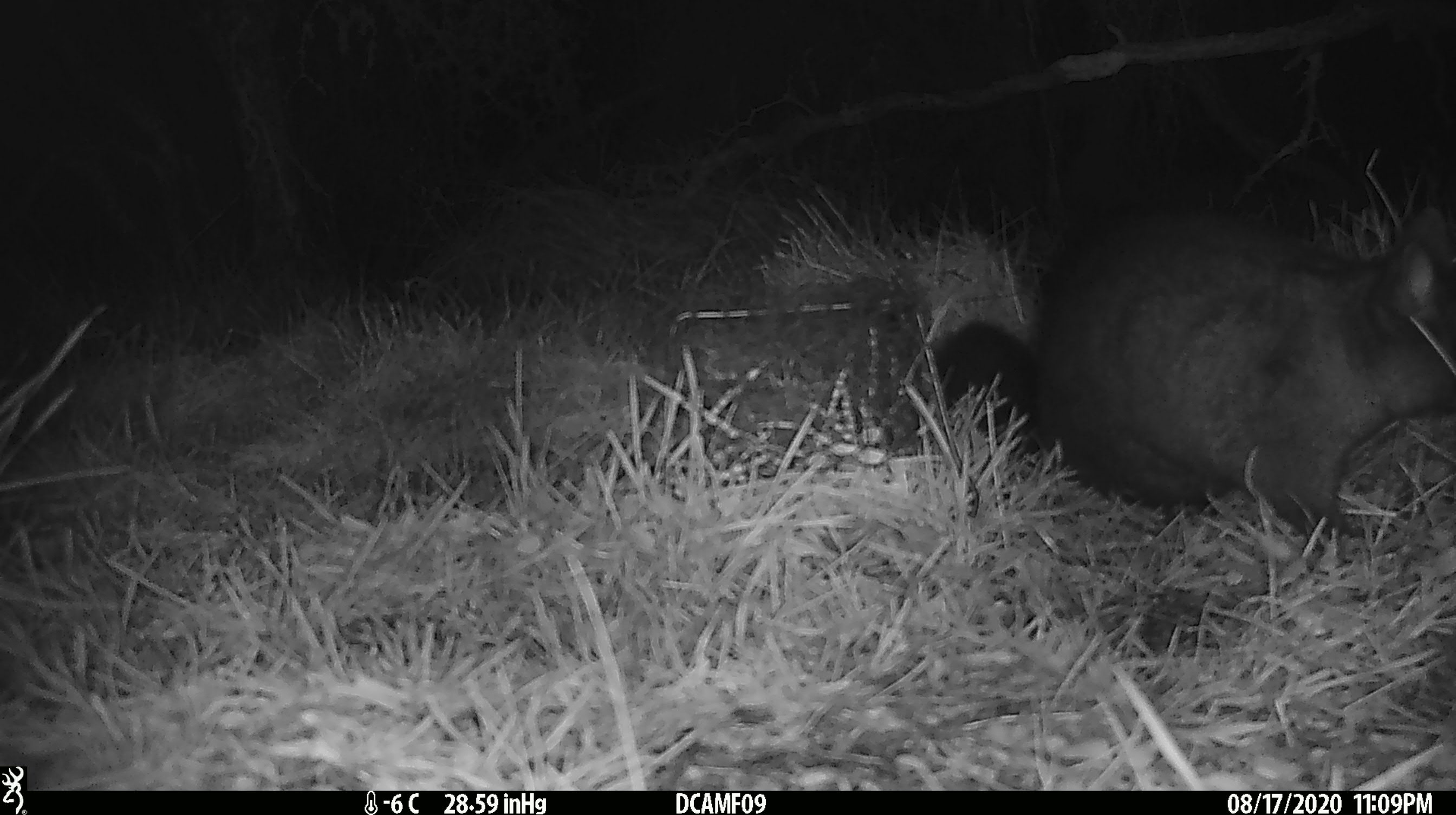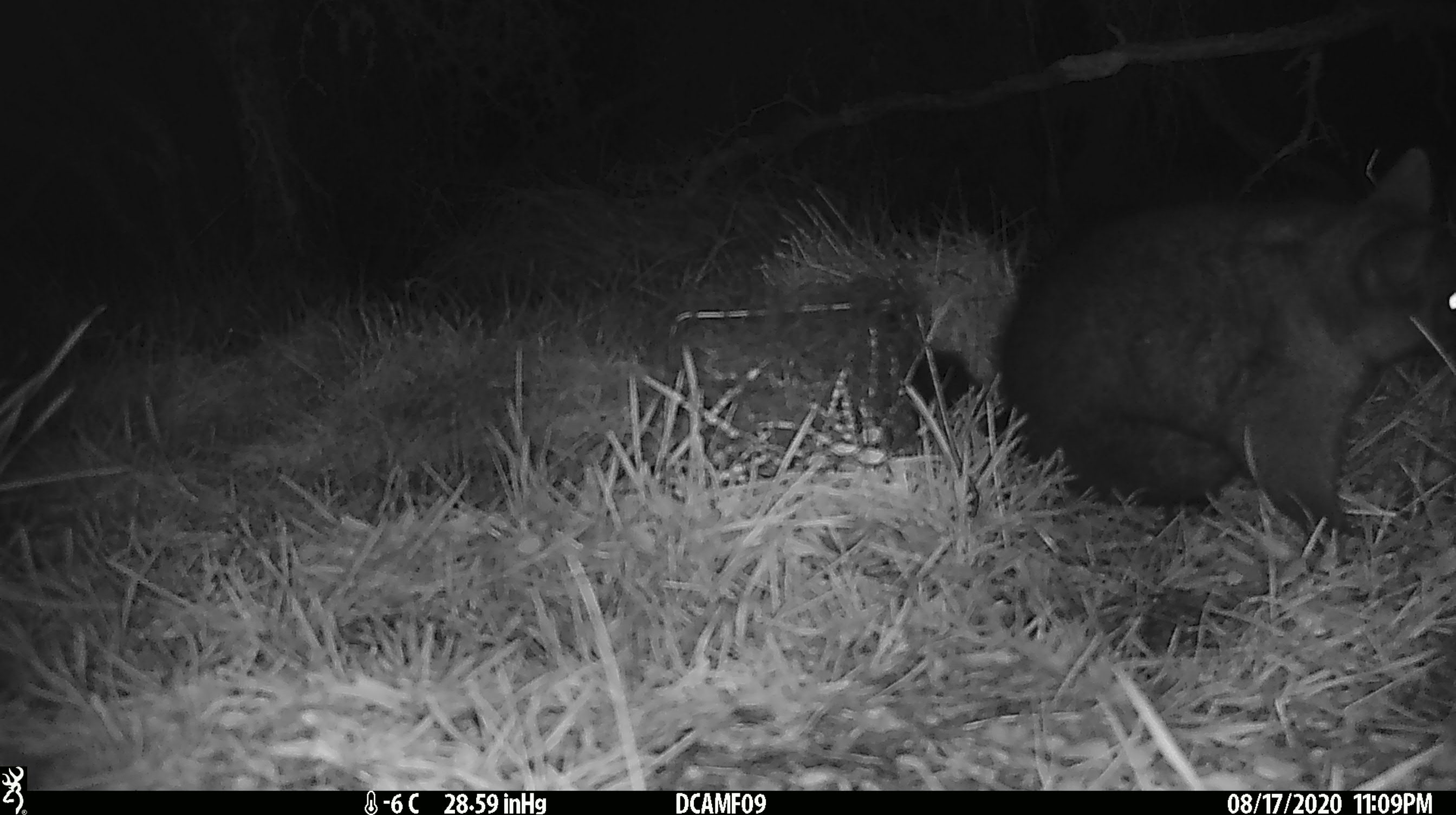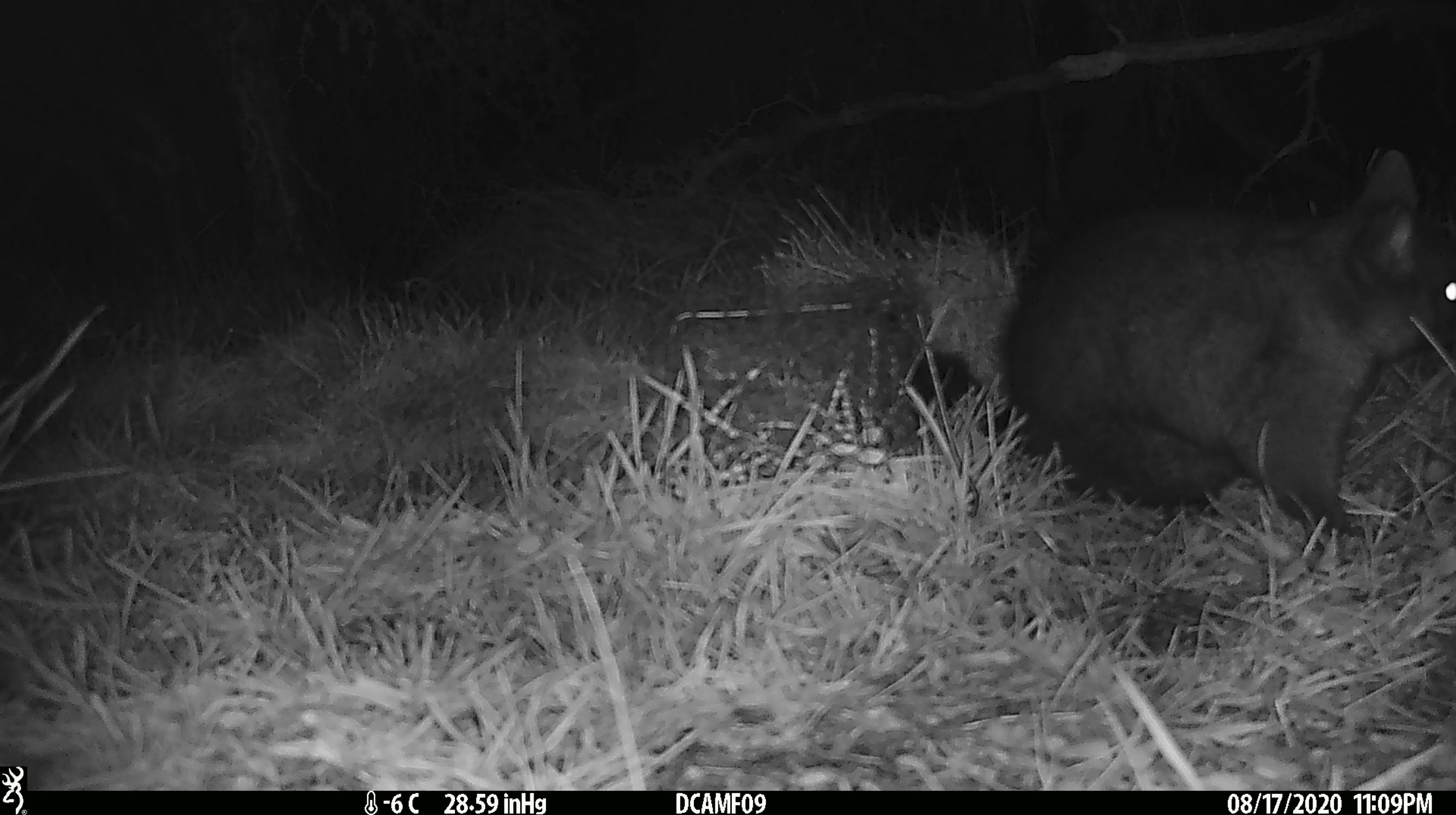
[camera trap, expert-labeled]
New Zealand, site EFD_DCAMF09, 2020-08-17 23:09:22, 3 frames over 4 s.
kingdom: Animalia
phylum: Chordata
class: Mammalia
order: Diprotodontia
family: Phalangeridae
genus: Trichosurus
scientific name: Trichosurus vulpecula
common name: common brushtail possum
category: possum